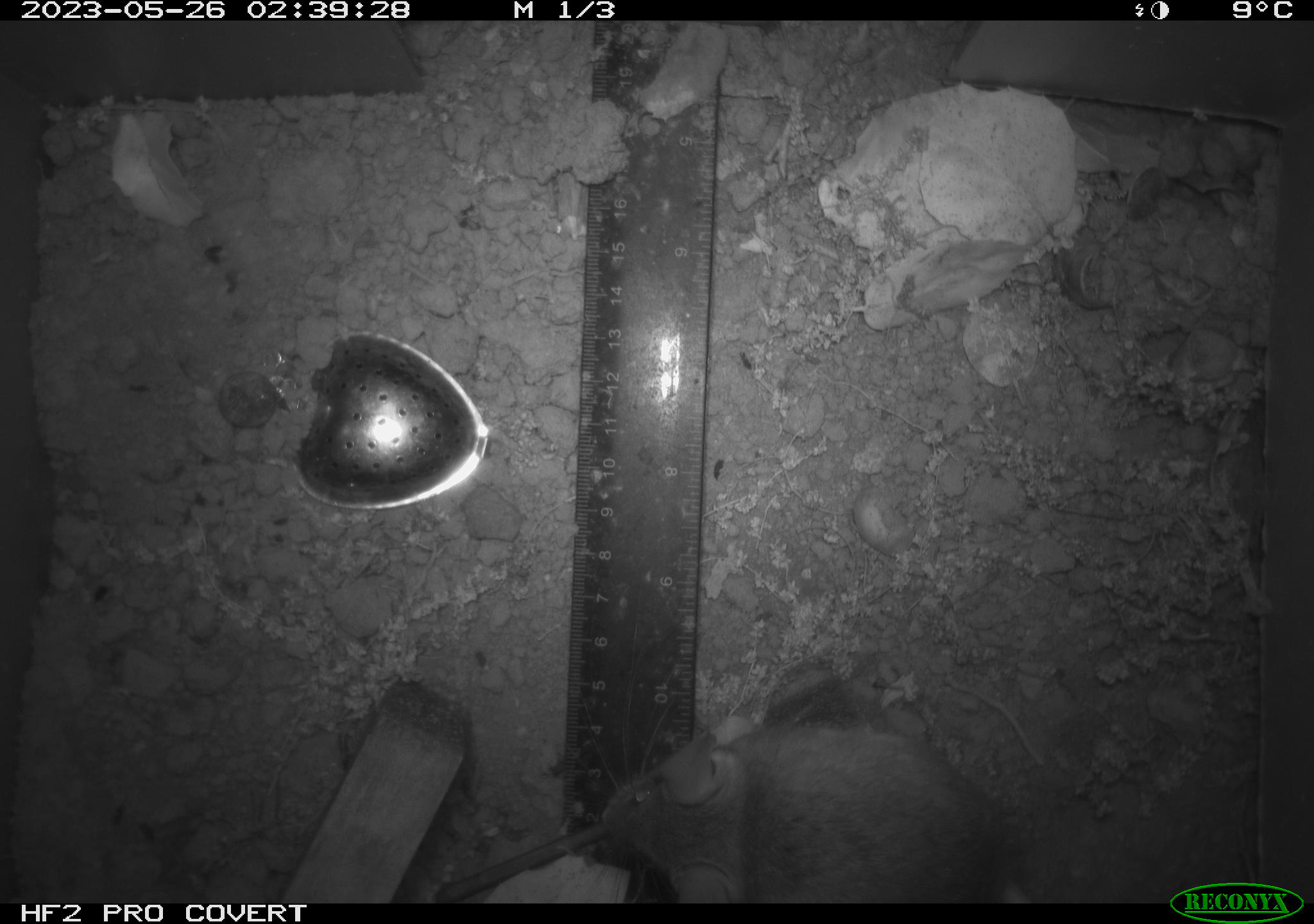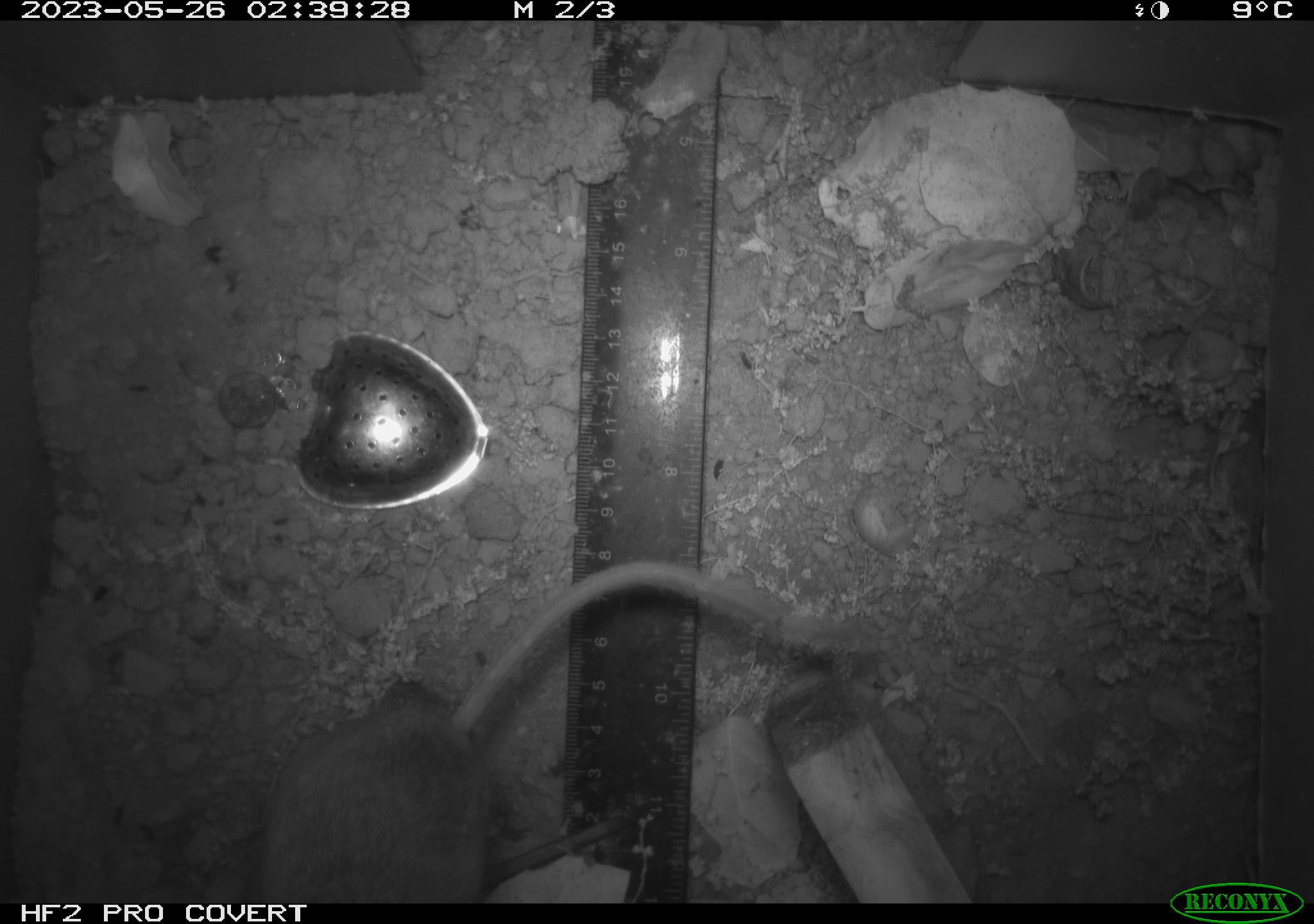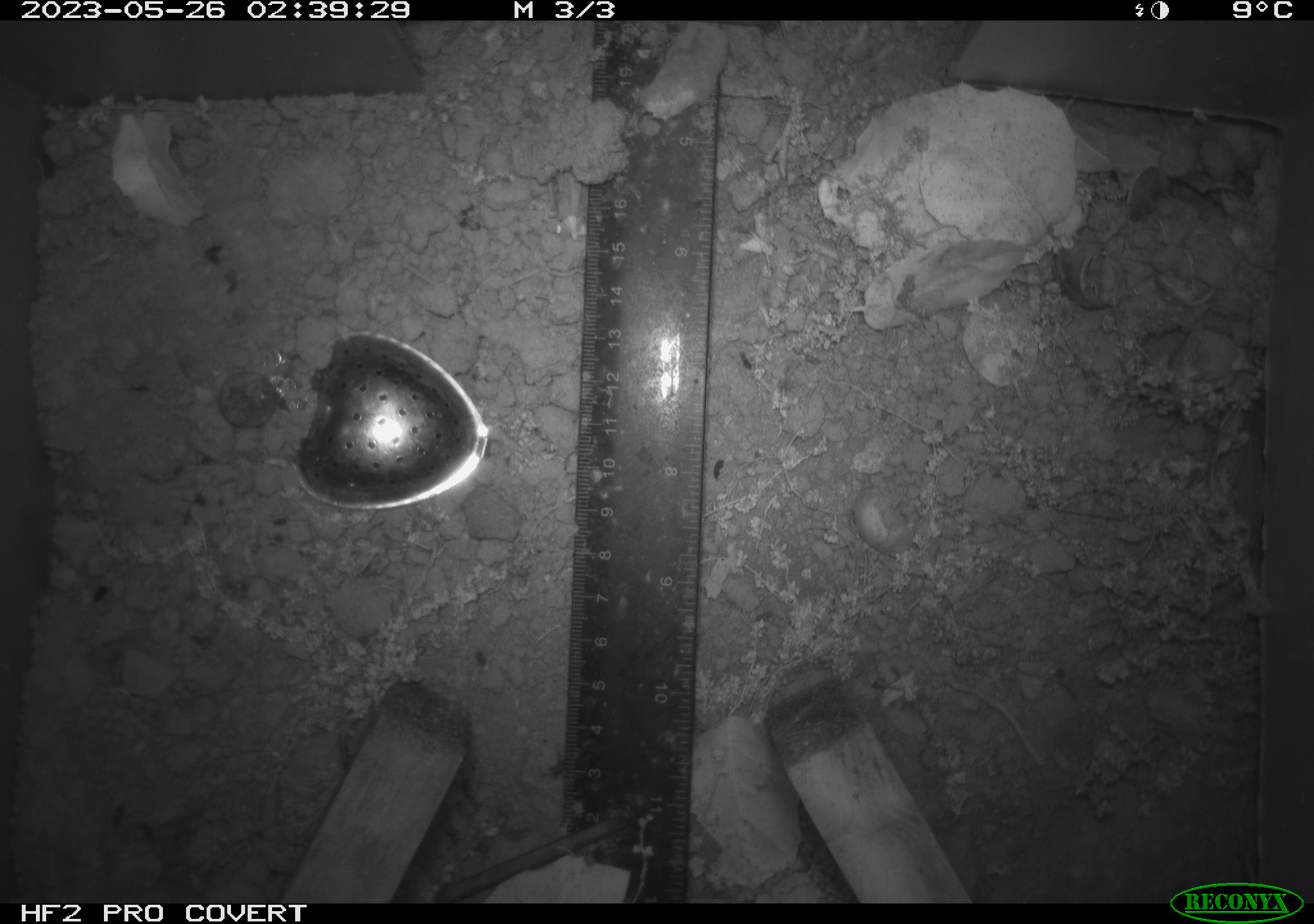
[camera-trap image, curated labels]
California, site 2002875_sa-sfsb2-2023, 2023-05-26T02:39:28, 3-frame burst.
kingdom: Animalia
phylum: Chordata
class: Mammalia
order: Rodentia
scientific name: Rodentia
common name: mouse species